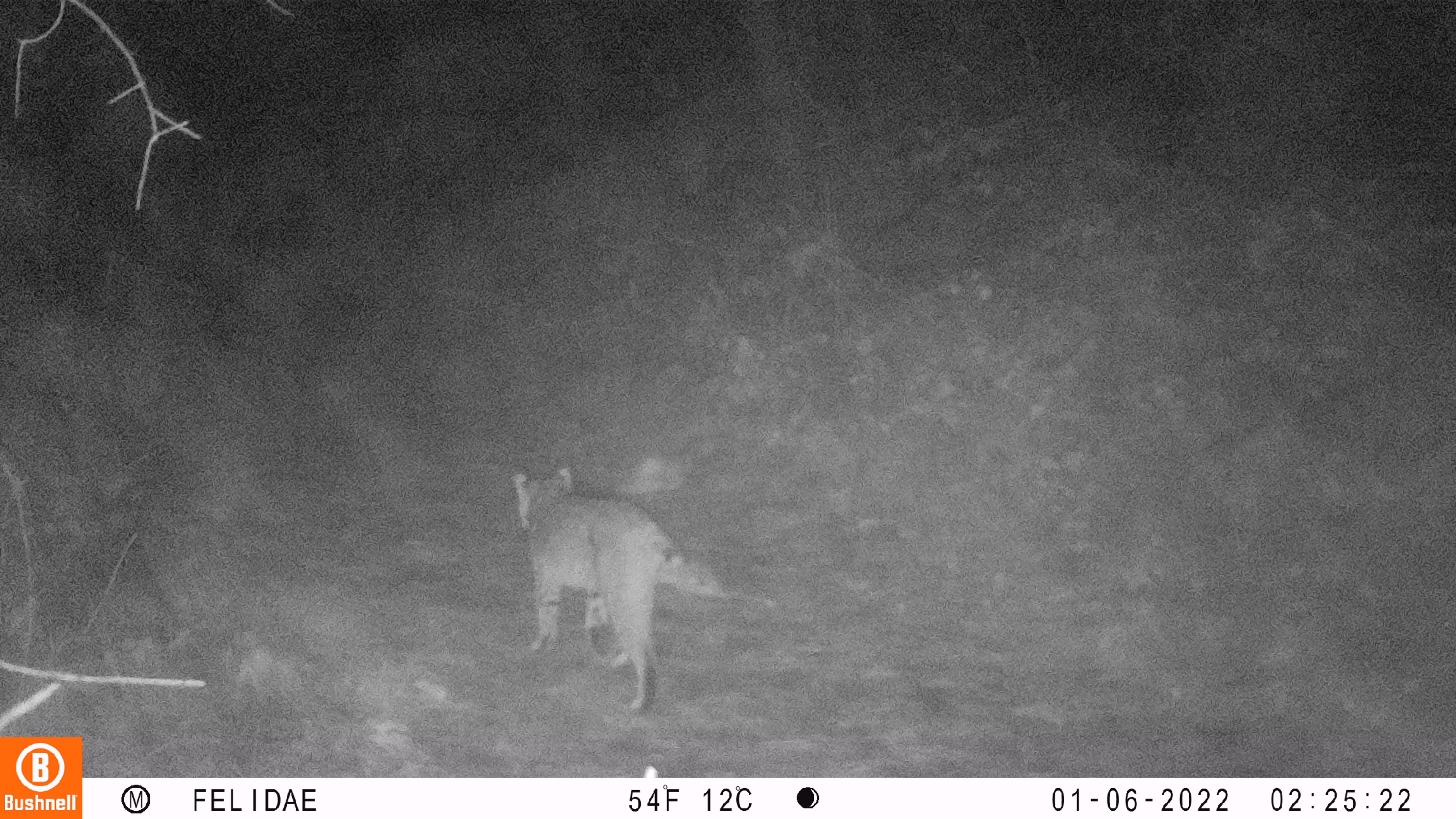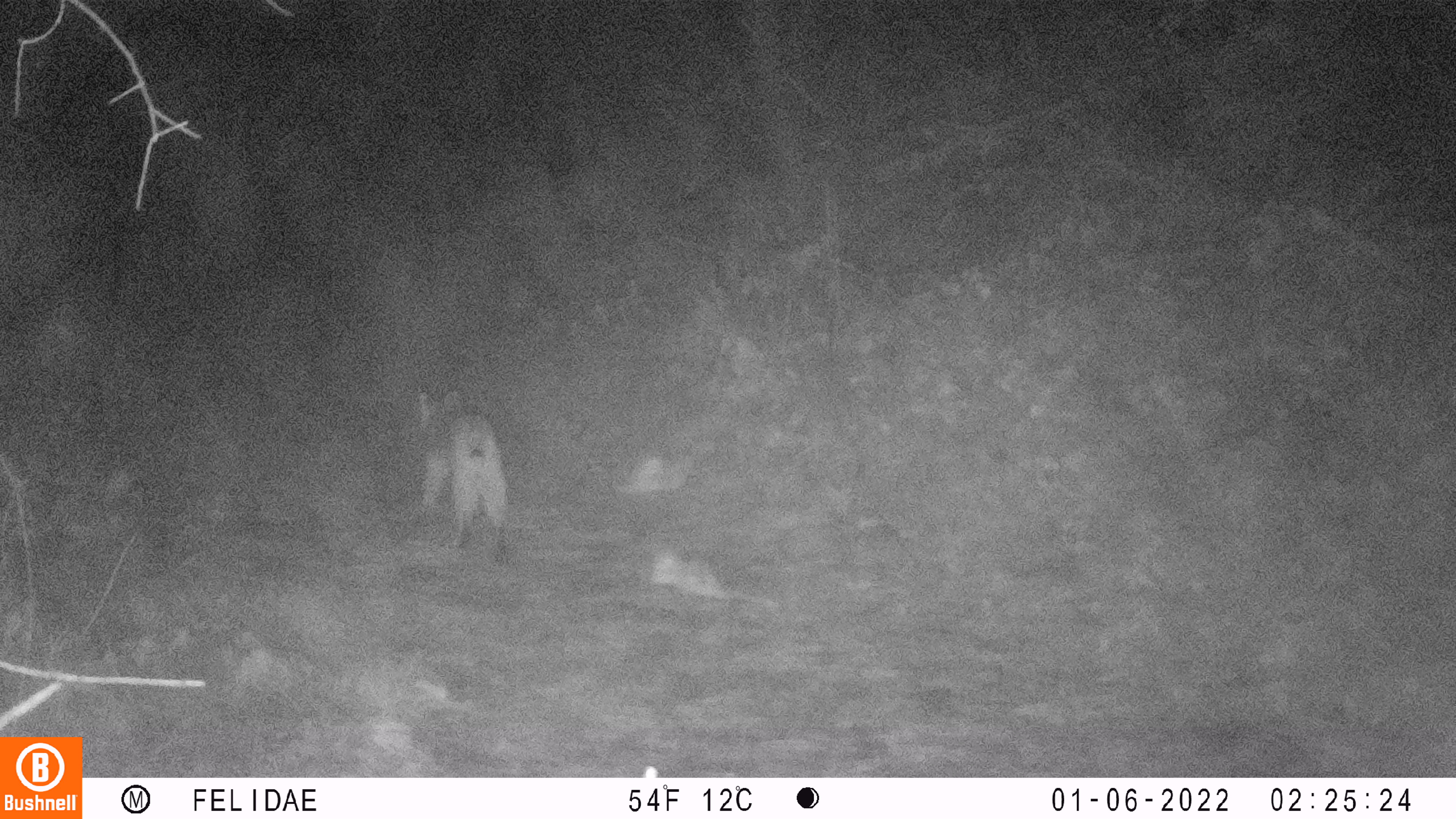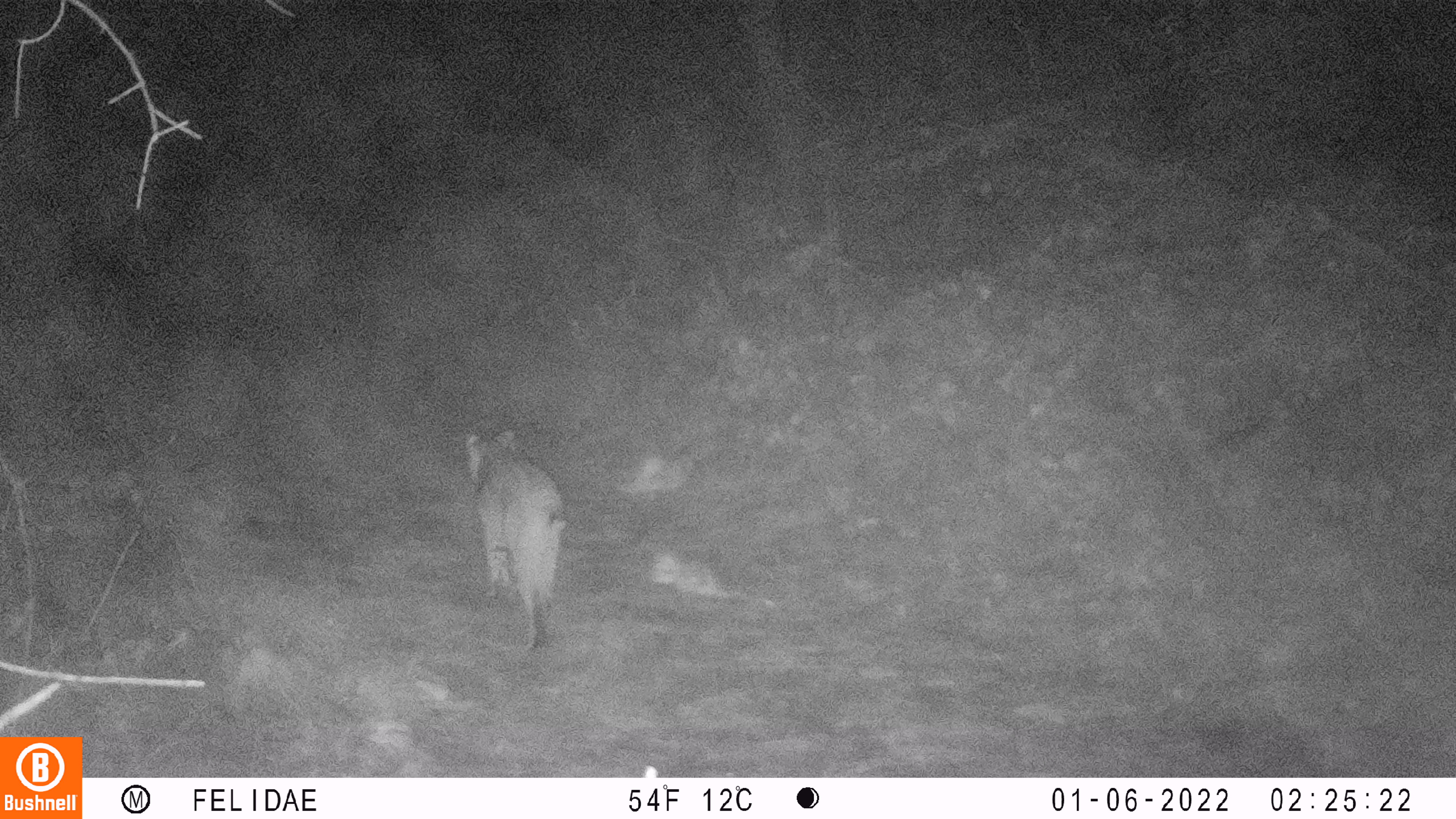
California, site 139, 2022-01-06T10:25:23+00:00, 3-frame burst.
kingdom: Animalia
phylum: Chordata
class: Mammalia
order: Carnivora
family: Felidae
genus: Lynx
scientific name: Lynx rufus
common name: bobcat